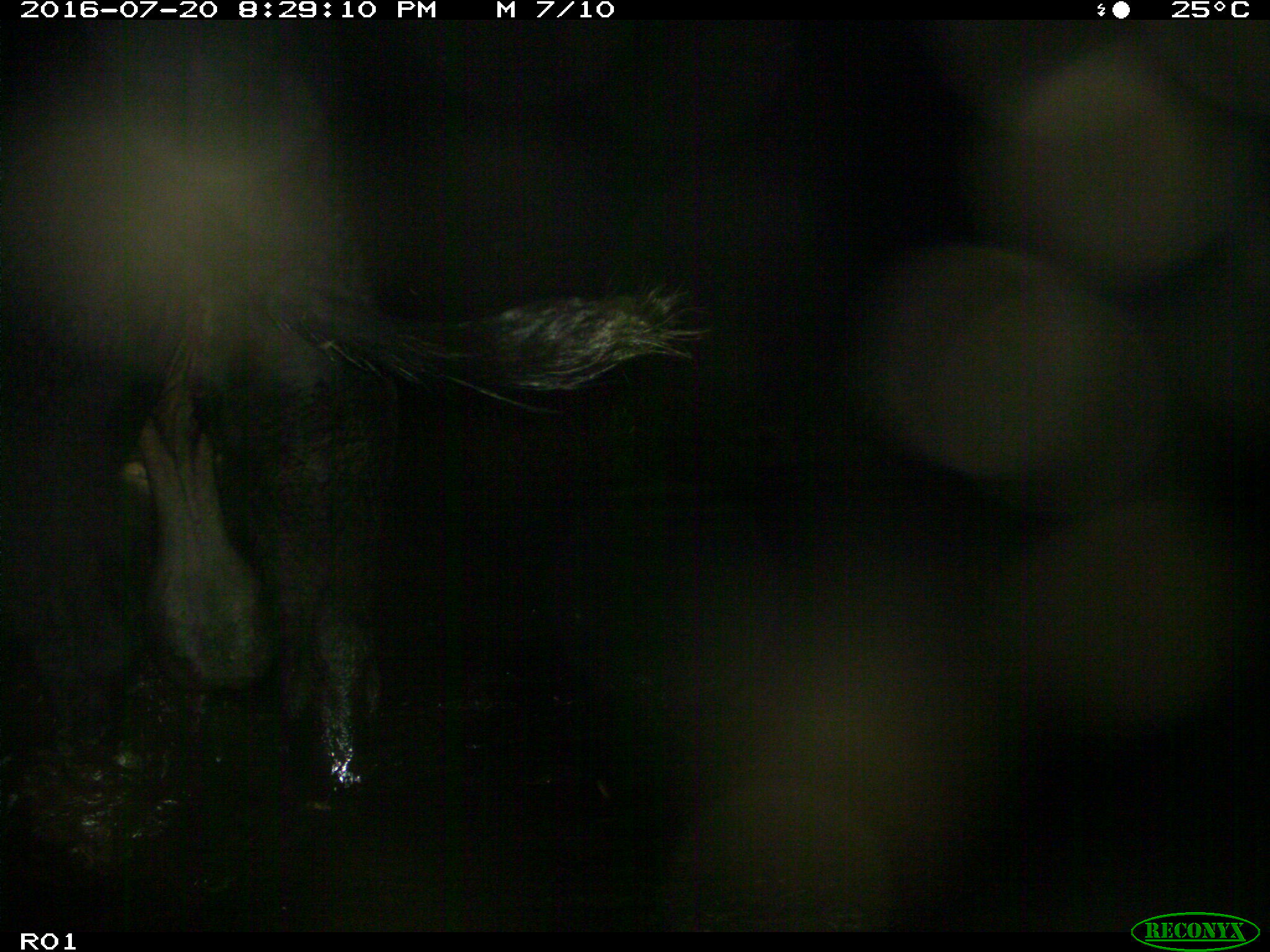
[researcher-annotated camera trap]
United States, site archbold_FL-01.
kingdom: Animalia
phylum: Chordata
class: Mammalia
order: Artiodactyla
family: Bovidae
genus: Bos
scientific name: Bos taurus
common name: domestic cow